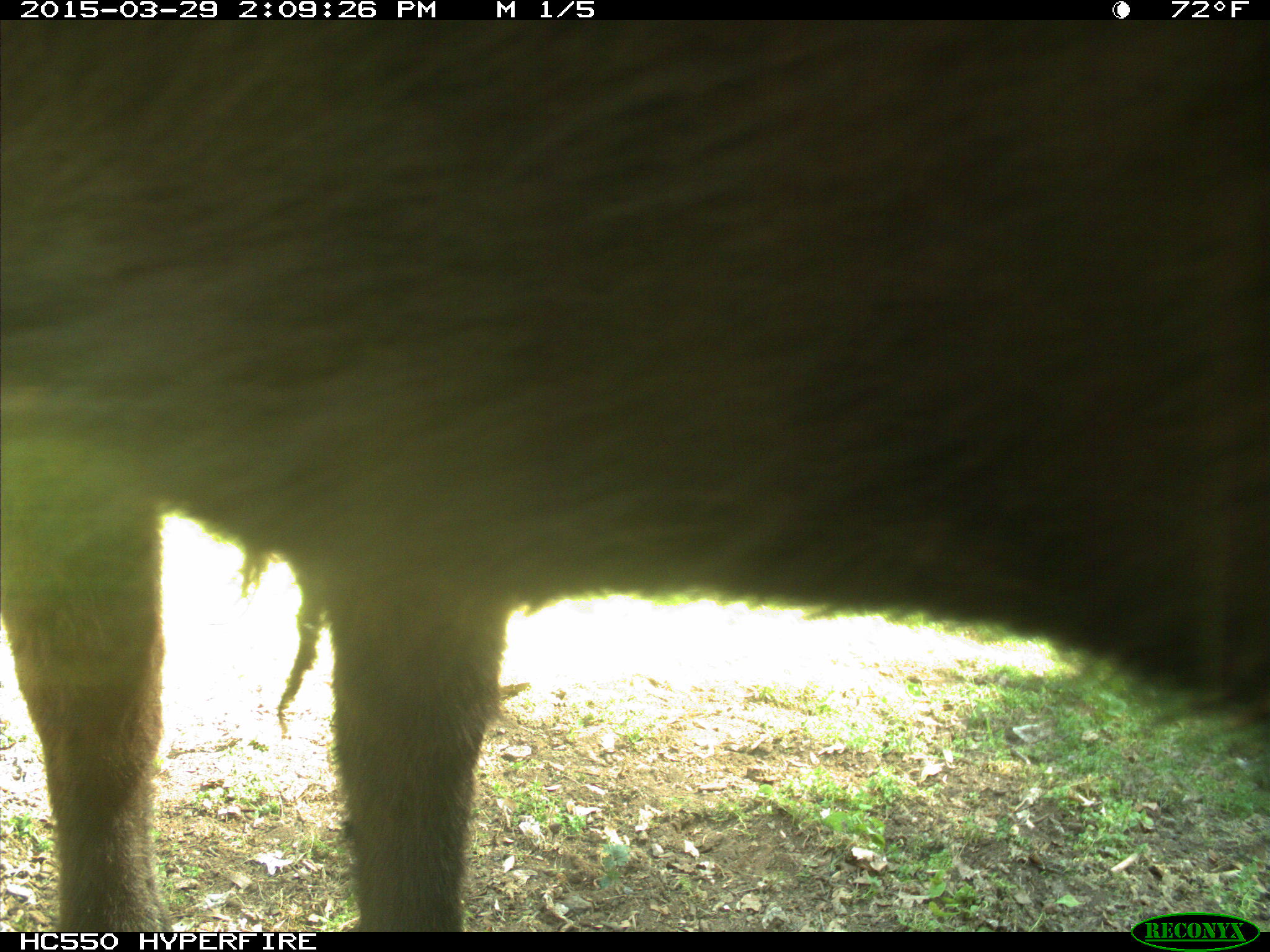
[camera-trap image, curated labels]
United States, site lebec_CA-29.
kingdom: Animalia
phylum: Chordata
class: Mammalia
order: Artiodactyla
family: Bovidae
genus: Bos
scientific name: Bos taurus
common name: domestic cow